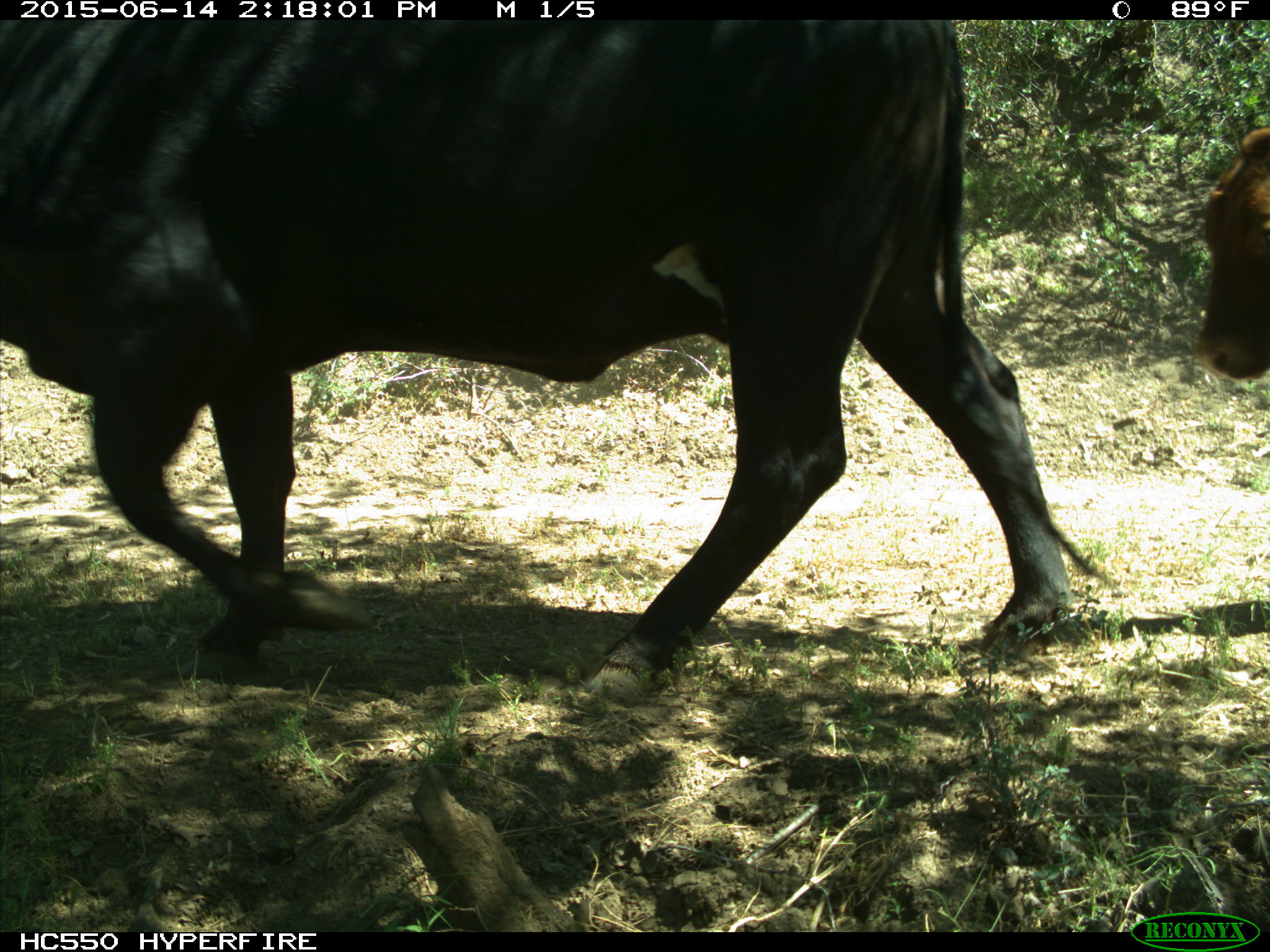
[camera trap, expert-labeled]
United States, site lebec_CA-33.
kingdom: Animalia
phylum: Chordata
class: Mammalia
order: Artiodactyla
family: Bovidae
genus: Bos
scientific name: Bos taurus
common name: domestic cow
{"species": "Bos taurus (domestic cow)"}